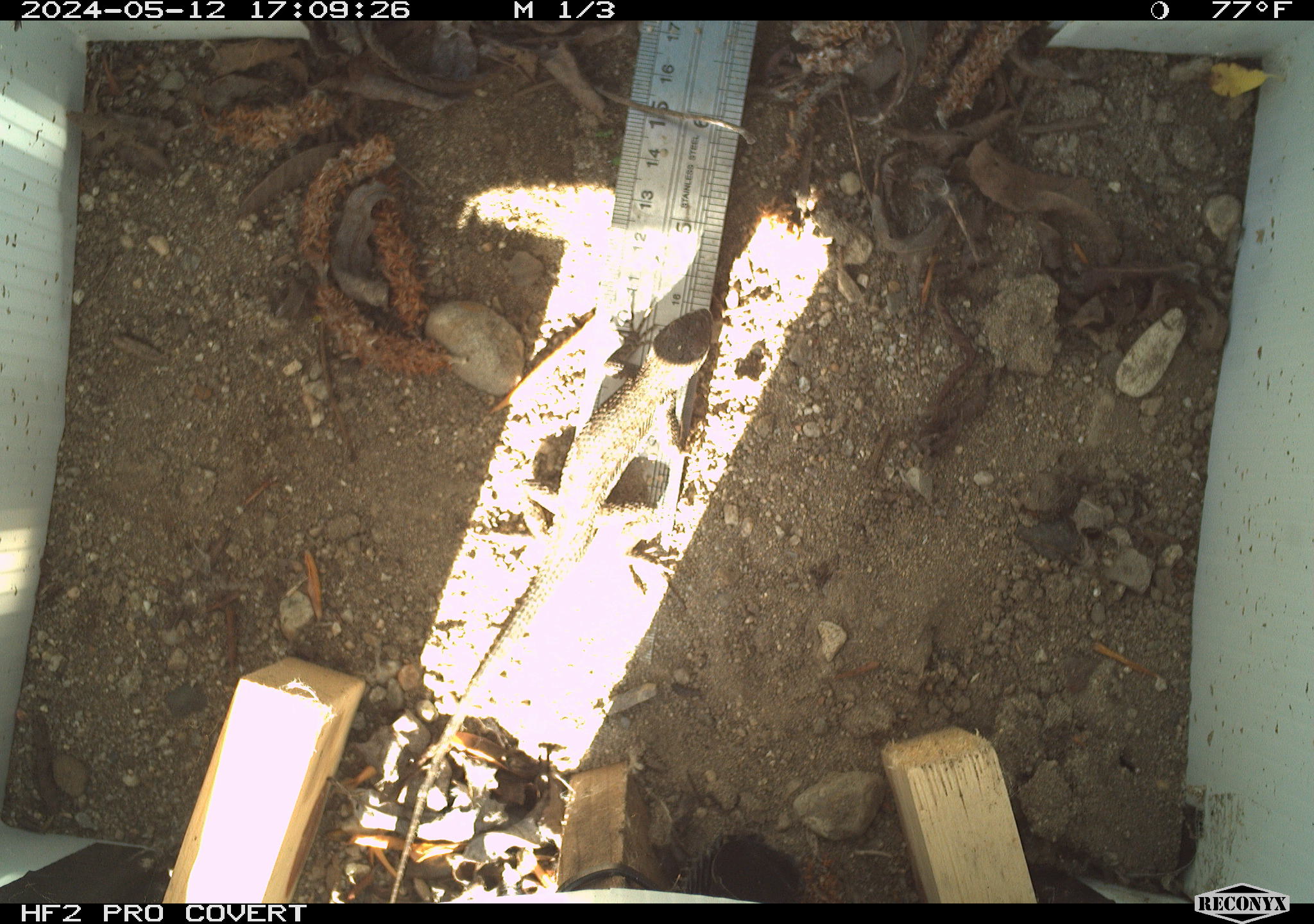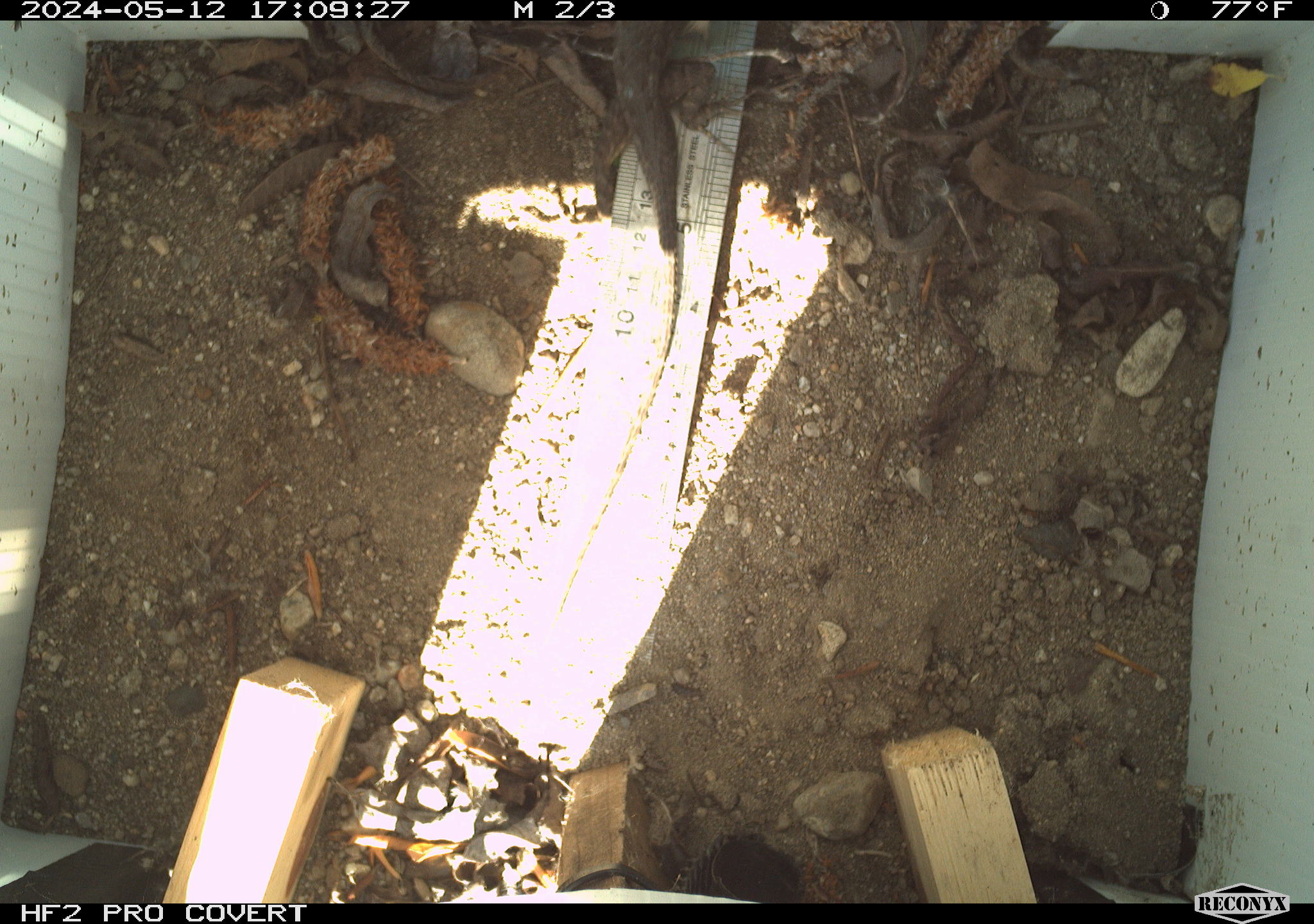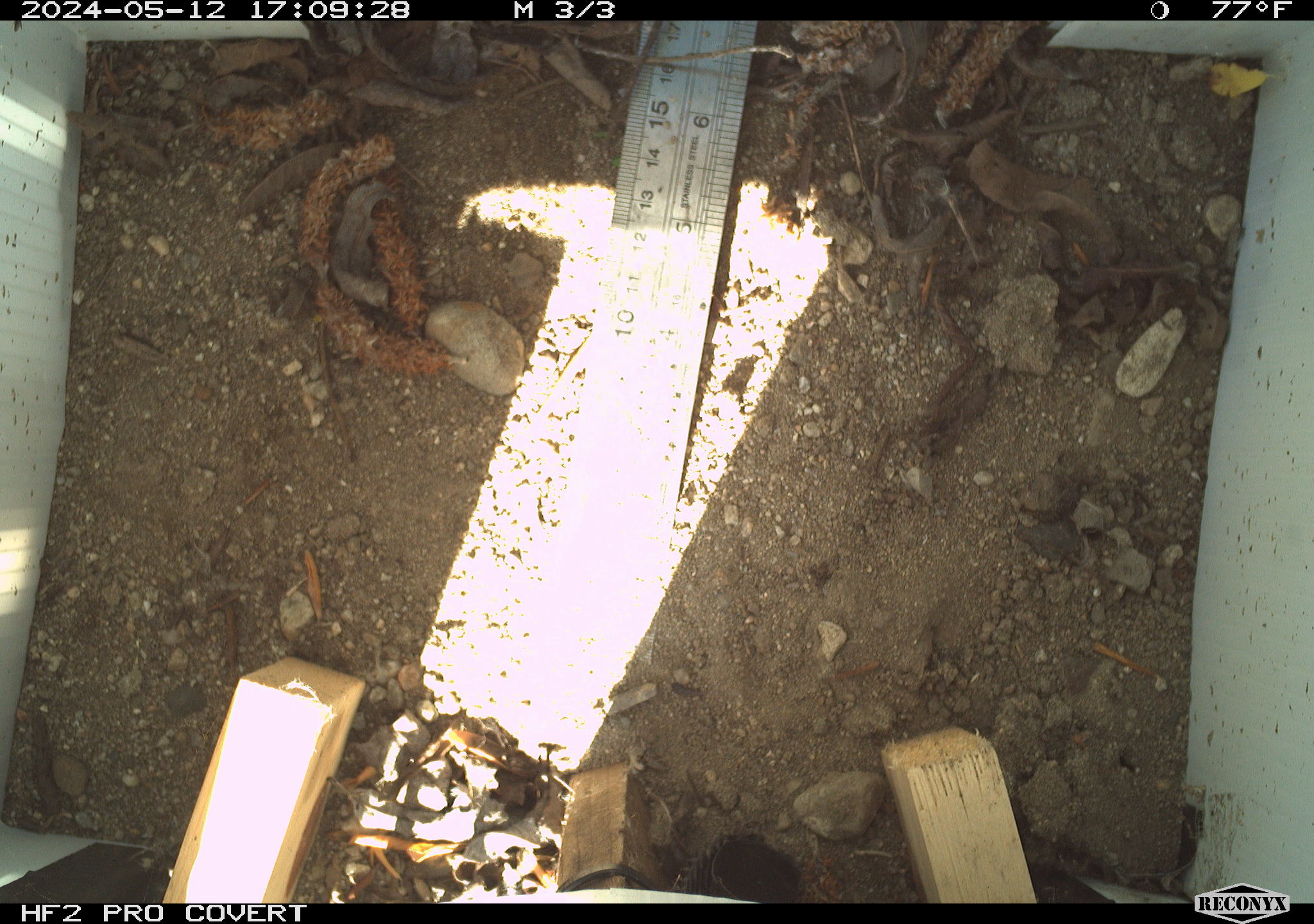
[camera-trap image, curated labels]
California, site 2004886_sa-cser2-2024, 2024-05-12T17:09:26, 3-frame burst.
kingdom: Animalia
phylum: Chordata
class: Reptilia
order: Squamata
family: Phrynosomatidae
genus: Sceloporus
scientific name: Sceloporus occidentalis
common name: western fence lizard